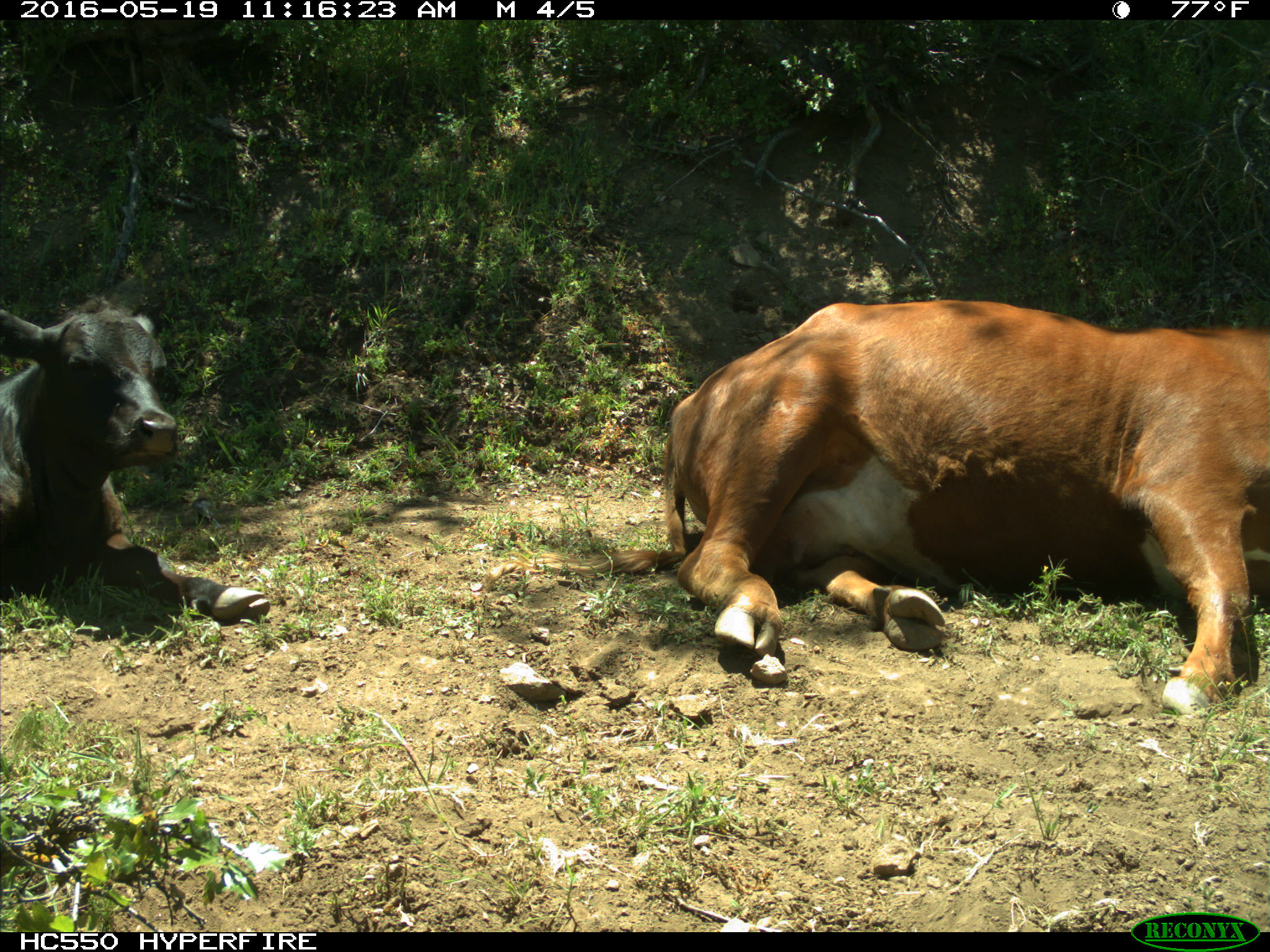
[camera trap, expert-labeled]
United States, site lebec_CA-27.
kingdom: Animalia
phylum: Chordata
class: Mammalia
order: Artiodactyla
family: Bovidae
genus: Bos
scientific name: Bos taurus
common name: domestic cow